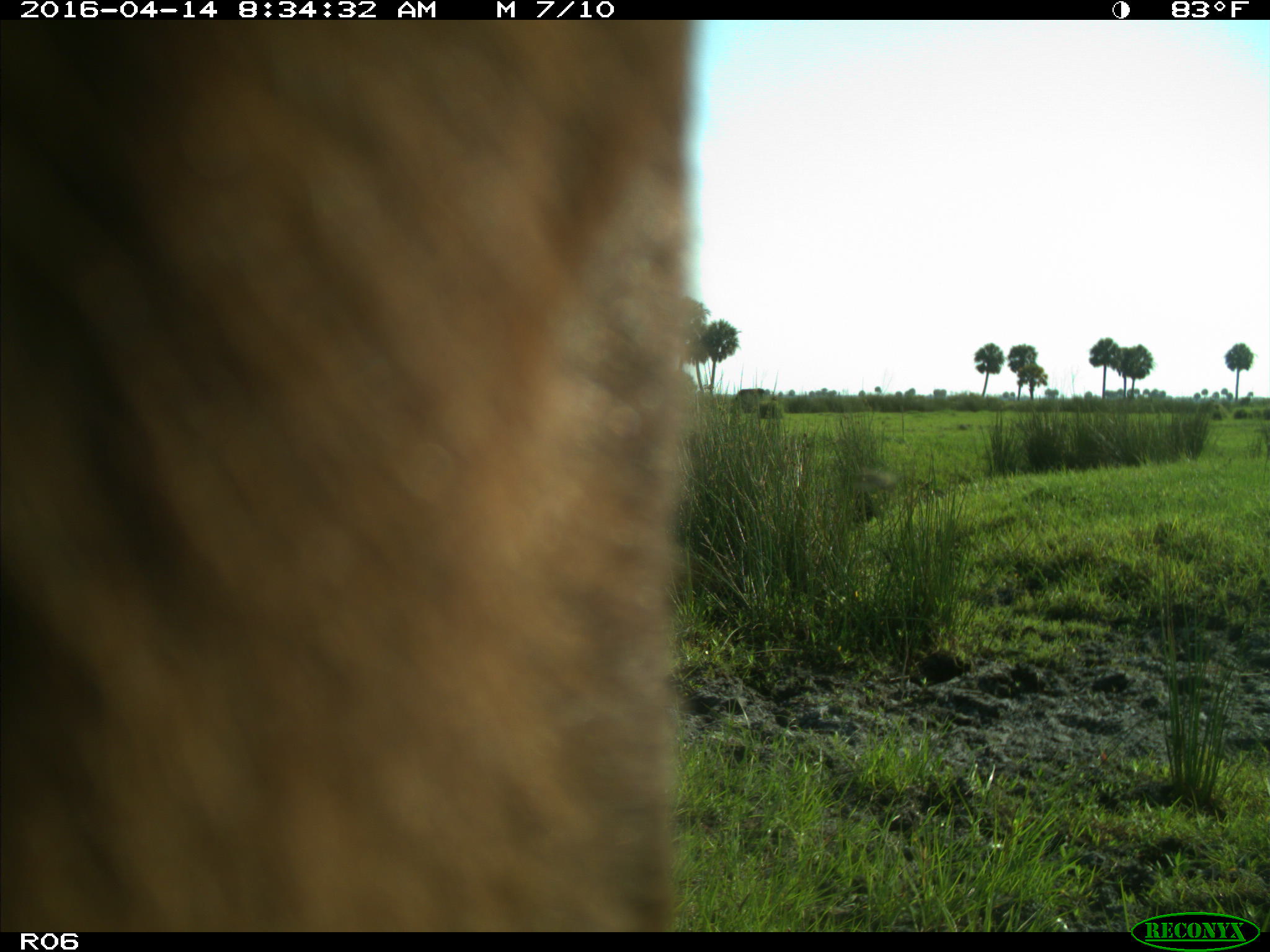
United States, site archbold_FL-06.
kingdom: Animalia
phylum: Chordata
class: Mammalia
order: Artiodactyla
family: Bovidae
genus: Bos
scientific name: Bos taurus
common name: domestic cow